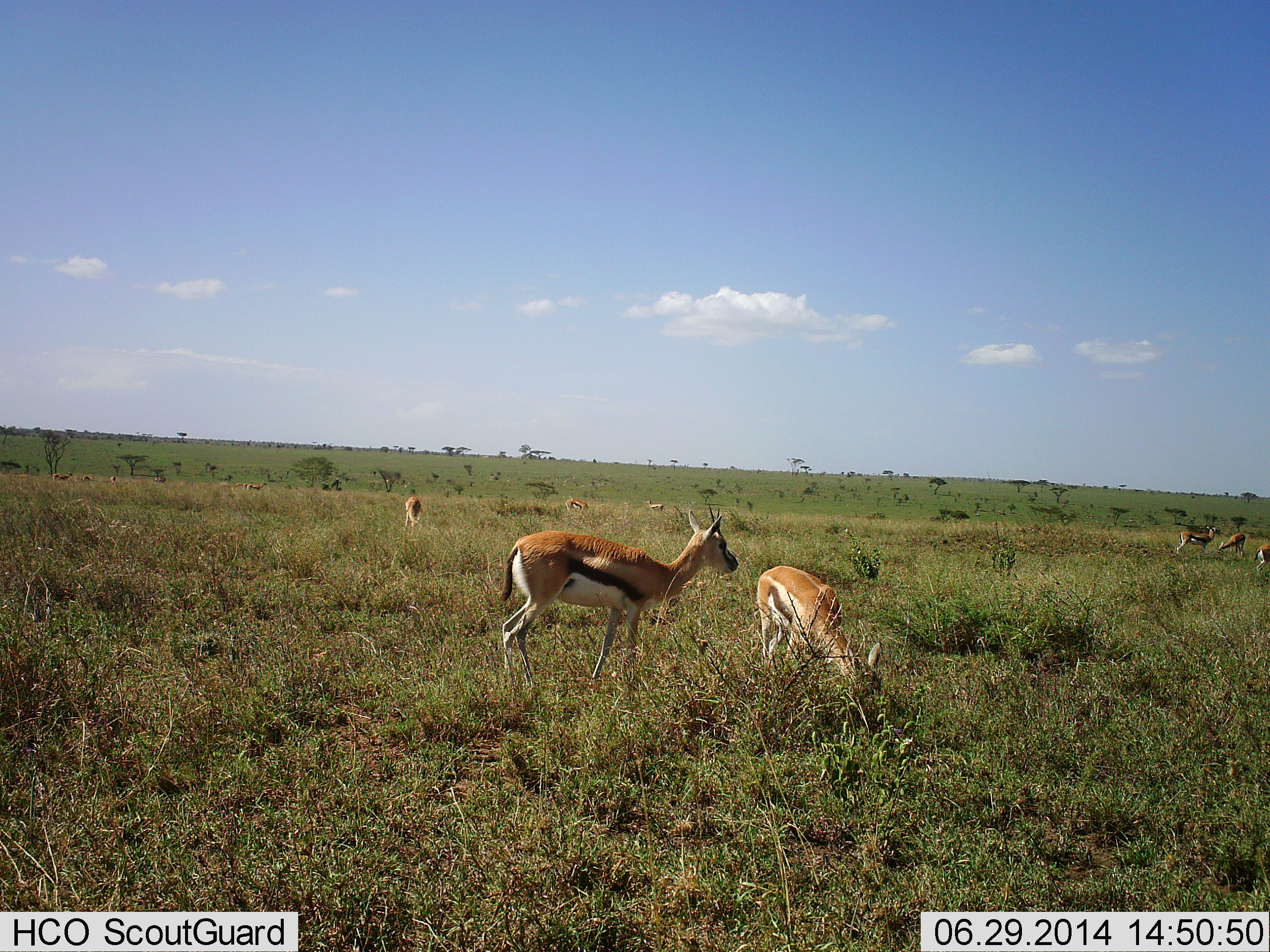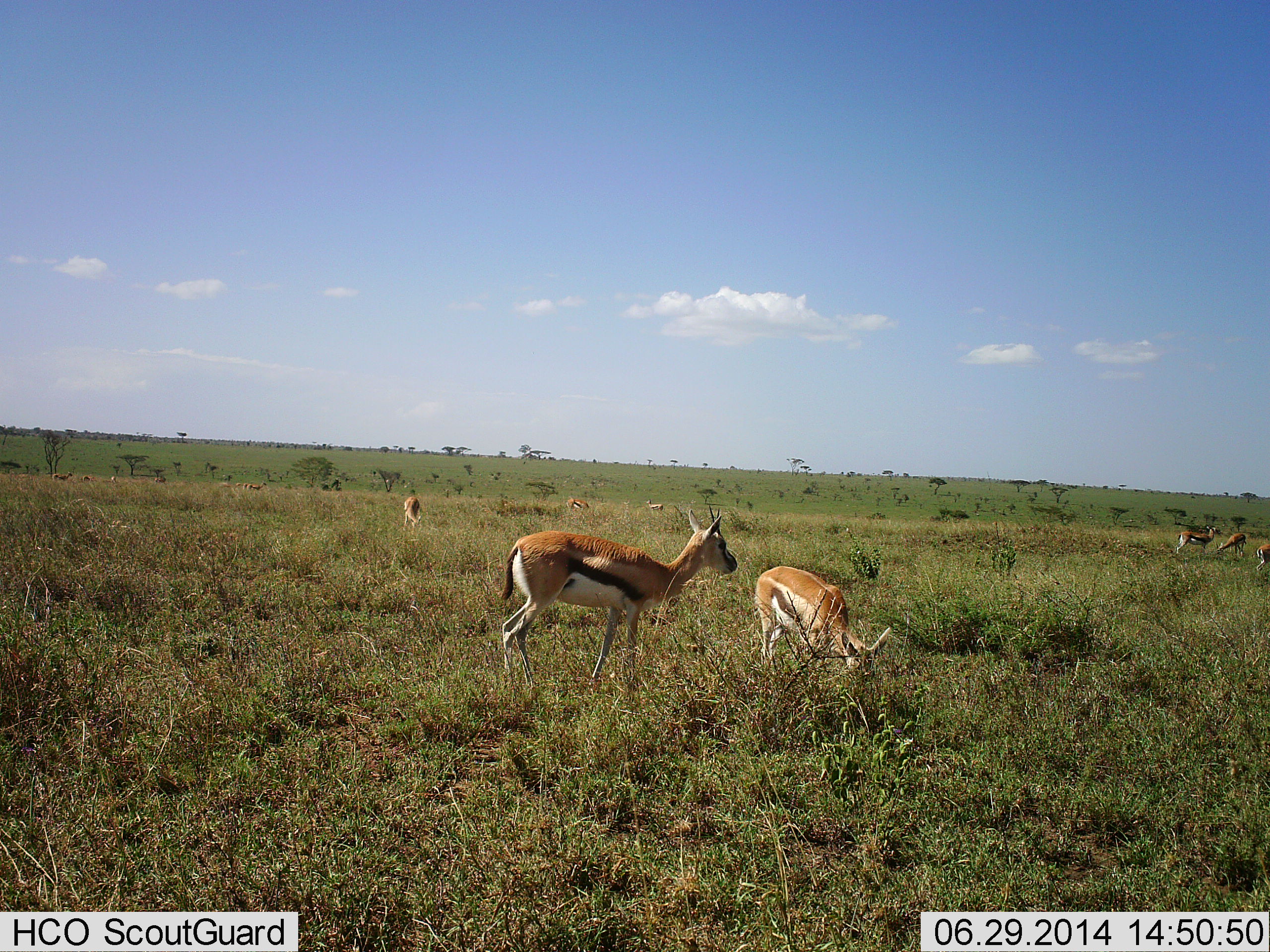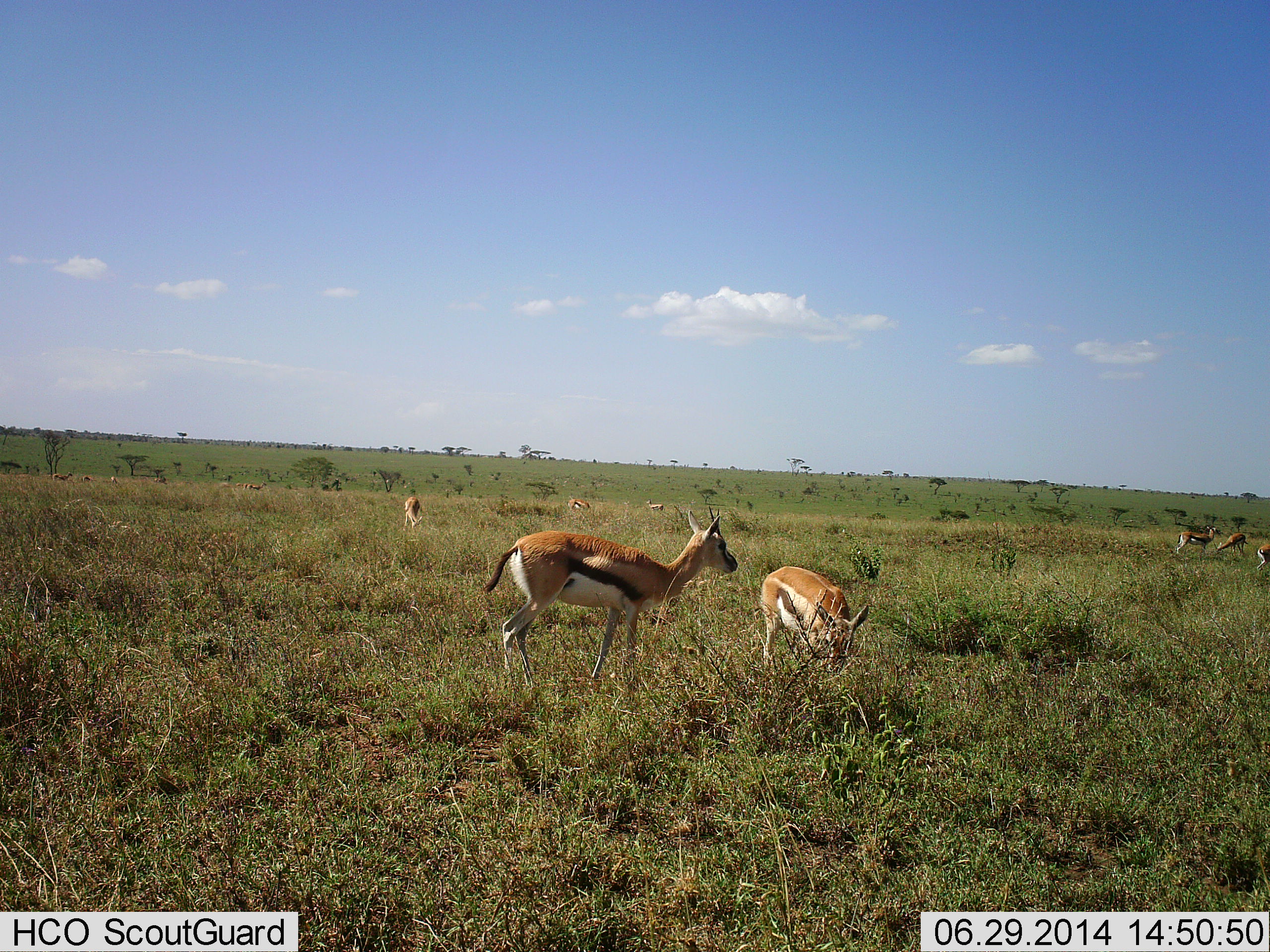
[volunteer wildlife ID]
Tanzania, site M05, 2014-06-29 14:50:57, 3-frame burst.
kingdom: Animalia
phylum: Chordata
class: Mammalia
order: Artiodactyla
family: Bovidae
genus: Eudorcas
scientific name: Eudorcas thomsonii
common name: thomson's gazelle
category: gazellethomsons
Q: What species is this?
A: Gazellethomsons (thomson's gazelle) (Eudorcas thomsonii).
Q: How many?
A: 7.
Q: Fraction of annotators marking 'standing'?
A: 70%.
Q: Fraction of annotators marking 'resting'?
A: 0%.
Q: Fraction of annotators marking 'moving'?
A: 10%.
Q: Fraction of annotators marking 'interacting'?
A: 0%.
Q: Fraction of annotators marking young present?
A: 0%.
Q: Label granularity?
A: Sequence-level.